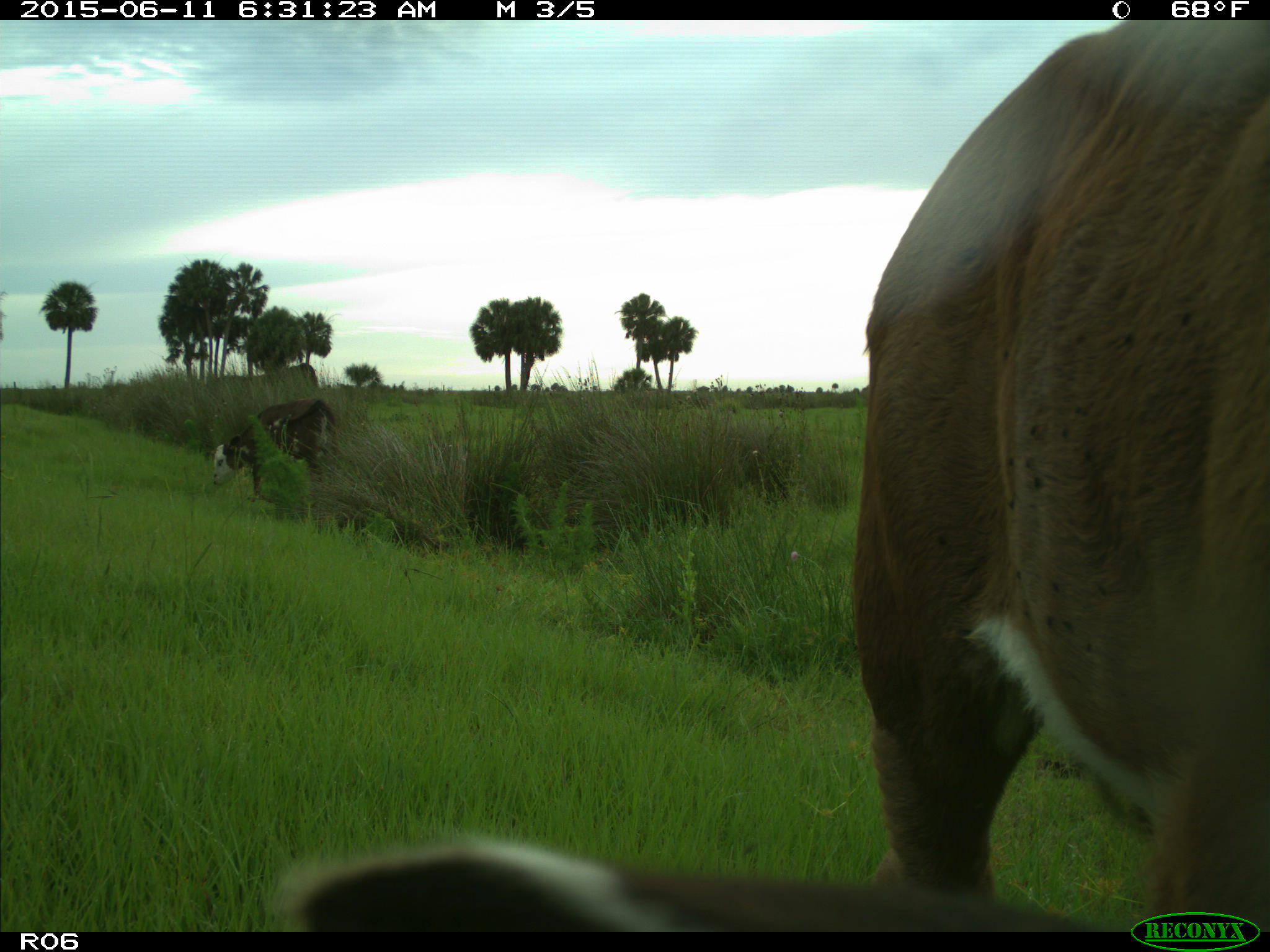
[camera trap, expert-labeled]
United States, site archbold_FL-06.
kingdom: Animalia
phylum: Chordata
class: Mammalia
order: Artiodactyla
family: Bovidae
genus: Bos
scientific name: Bos taurus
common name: domestic cow